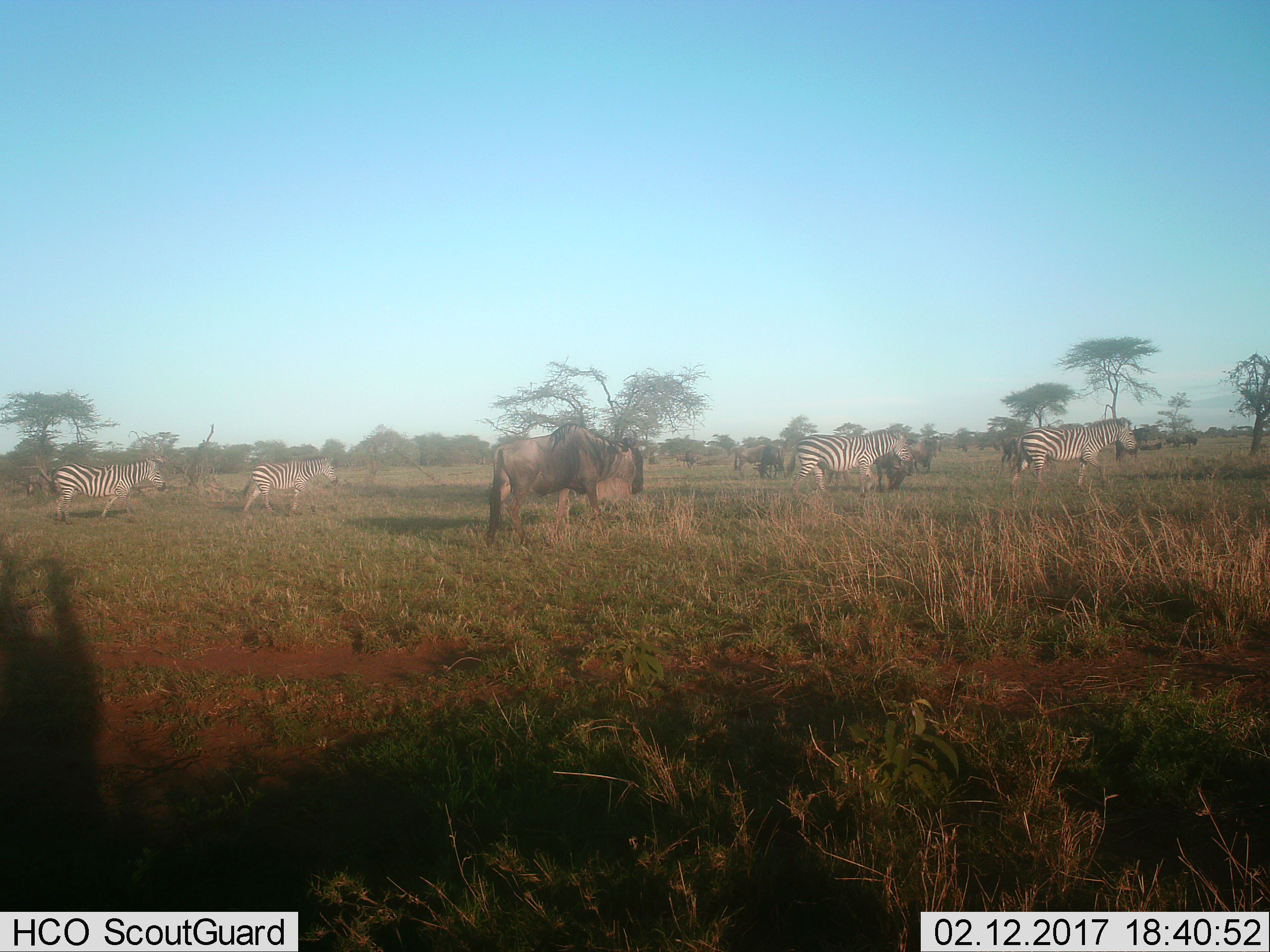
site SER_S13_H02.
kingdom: Animalia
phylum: Chordata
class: Mammalia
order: Artiodactyla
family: Bovidae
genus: Connochaetes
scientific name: Connochaetes taurinus taurinus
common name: blue wildebeest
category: wildebeestblue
Wildebeestblue (blue wildebeest) (Connochaetes taurinus taurinus), count 11-50. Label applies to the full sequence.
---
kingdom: Animalia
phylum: Chordata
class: Mammalia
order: Perissodactyla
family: Equidae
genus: Equus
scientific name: Equus quagga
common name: plains zebra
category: zebraplains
Zebraplains (plains zebra) (Equus quagga), count 4. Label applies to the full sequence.